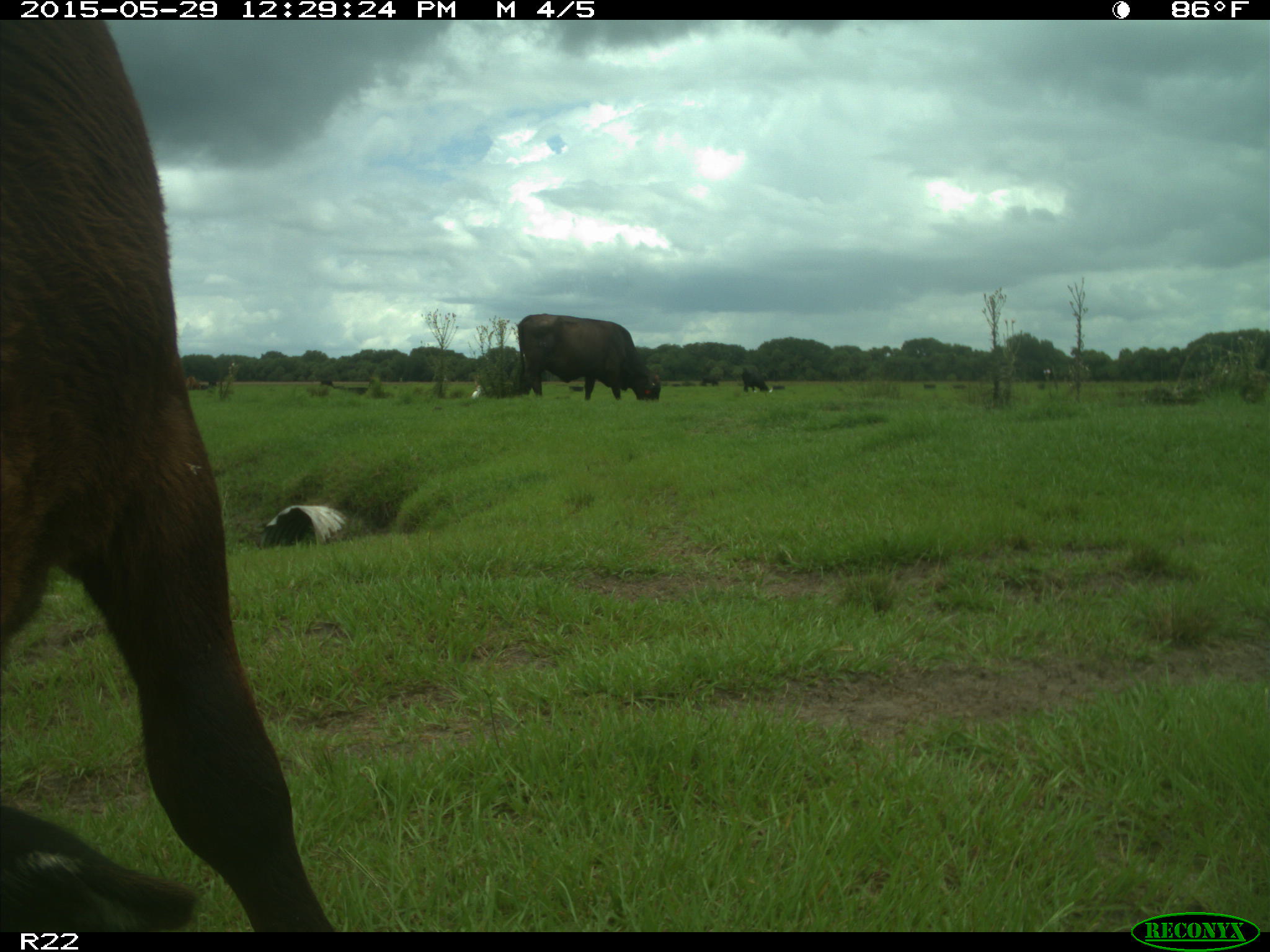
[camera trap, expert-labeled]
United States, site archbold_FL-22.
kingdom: Animalia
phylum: Chordata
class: Mammalia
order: Artiodactyla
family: Bovidae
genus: Bos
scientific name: Bos taurus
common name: domestic cow